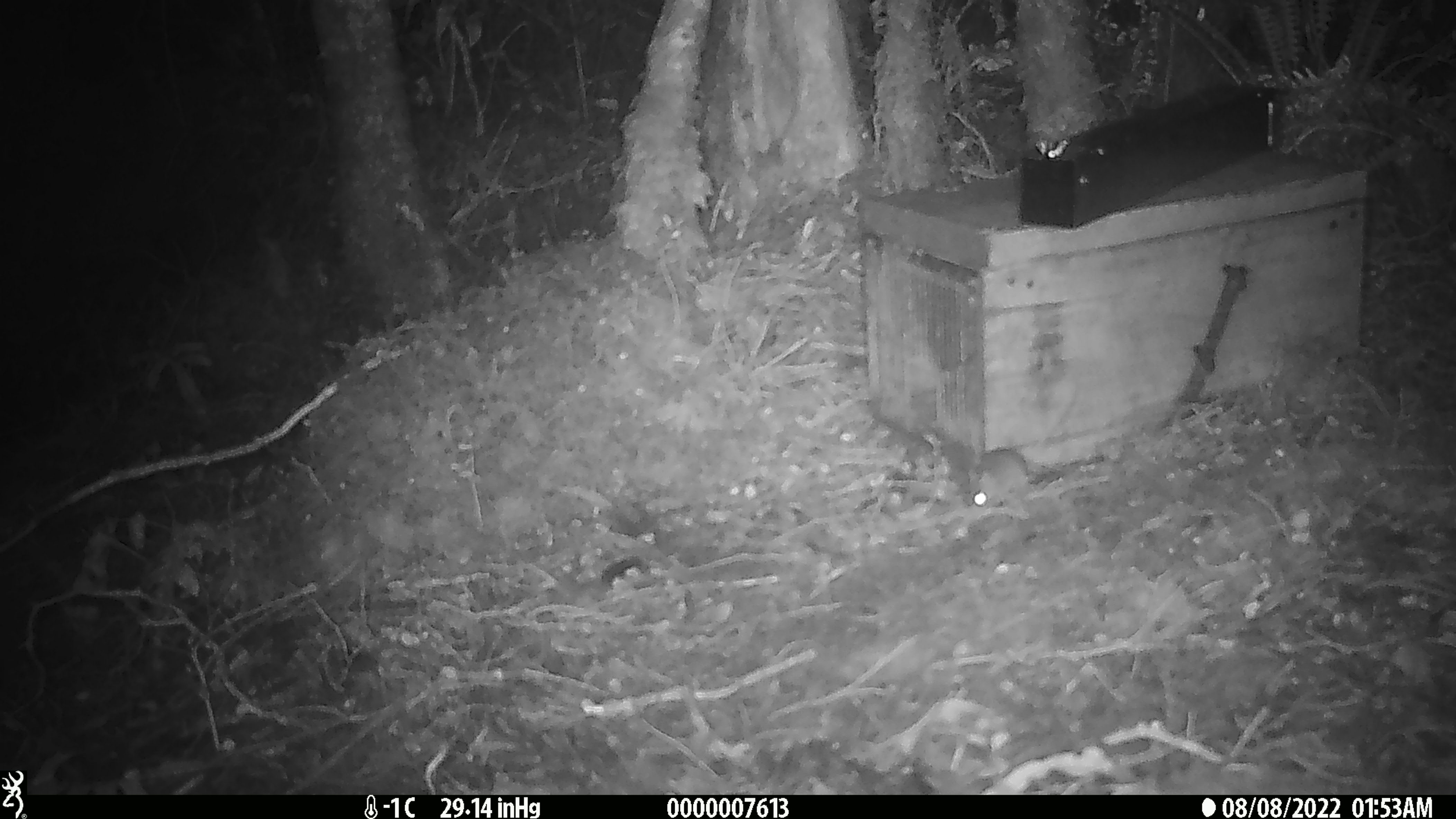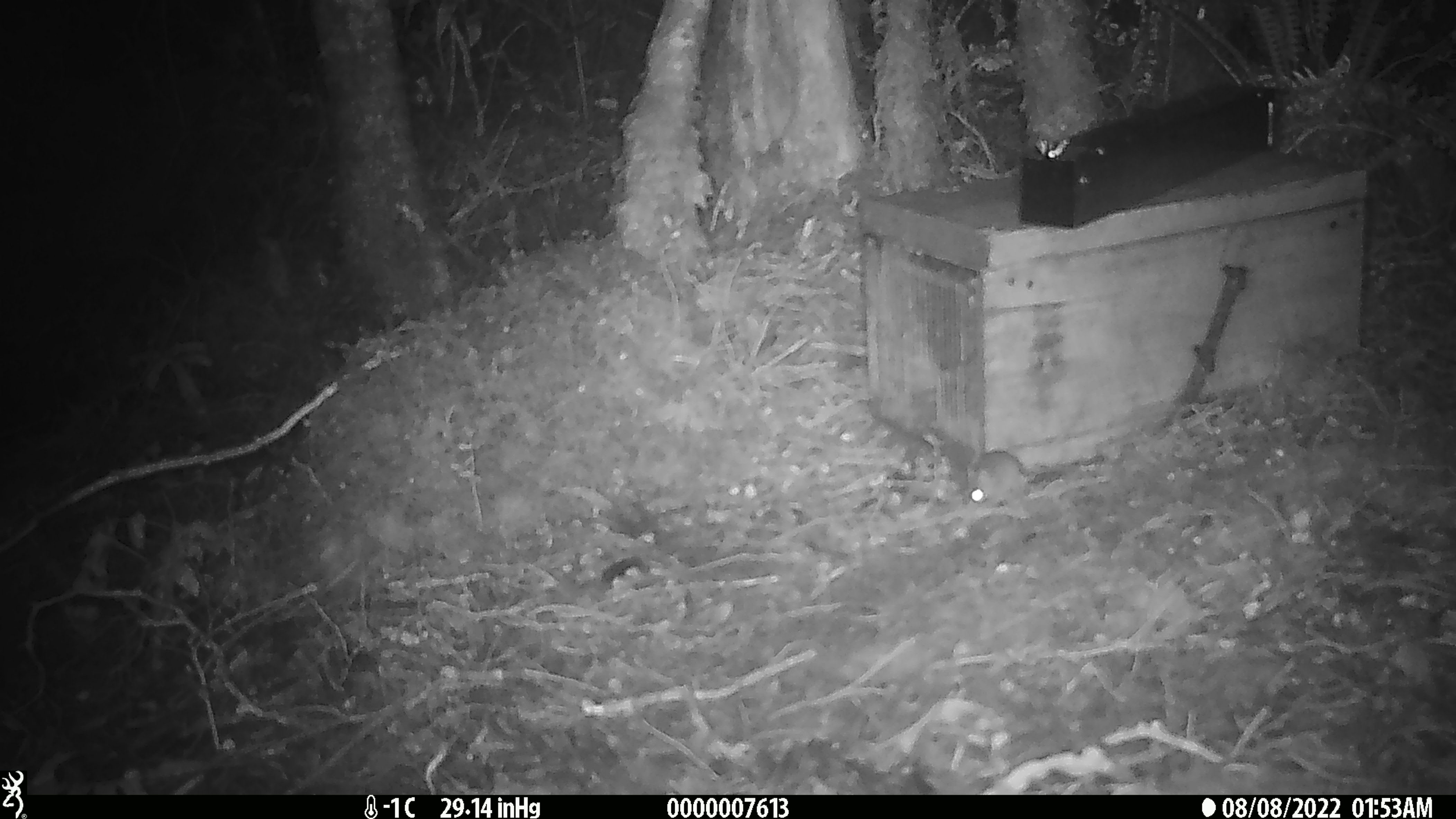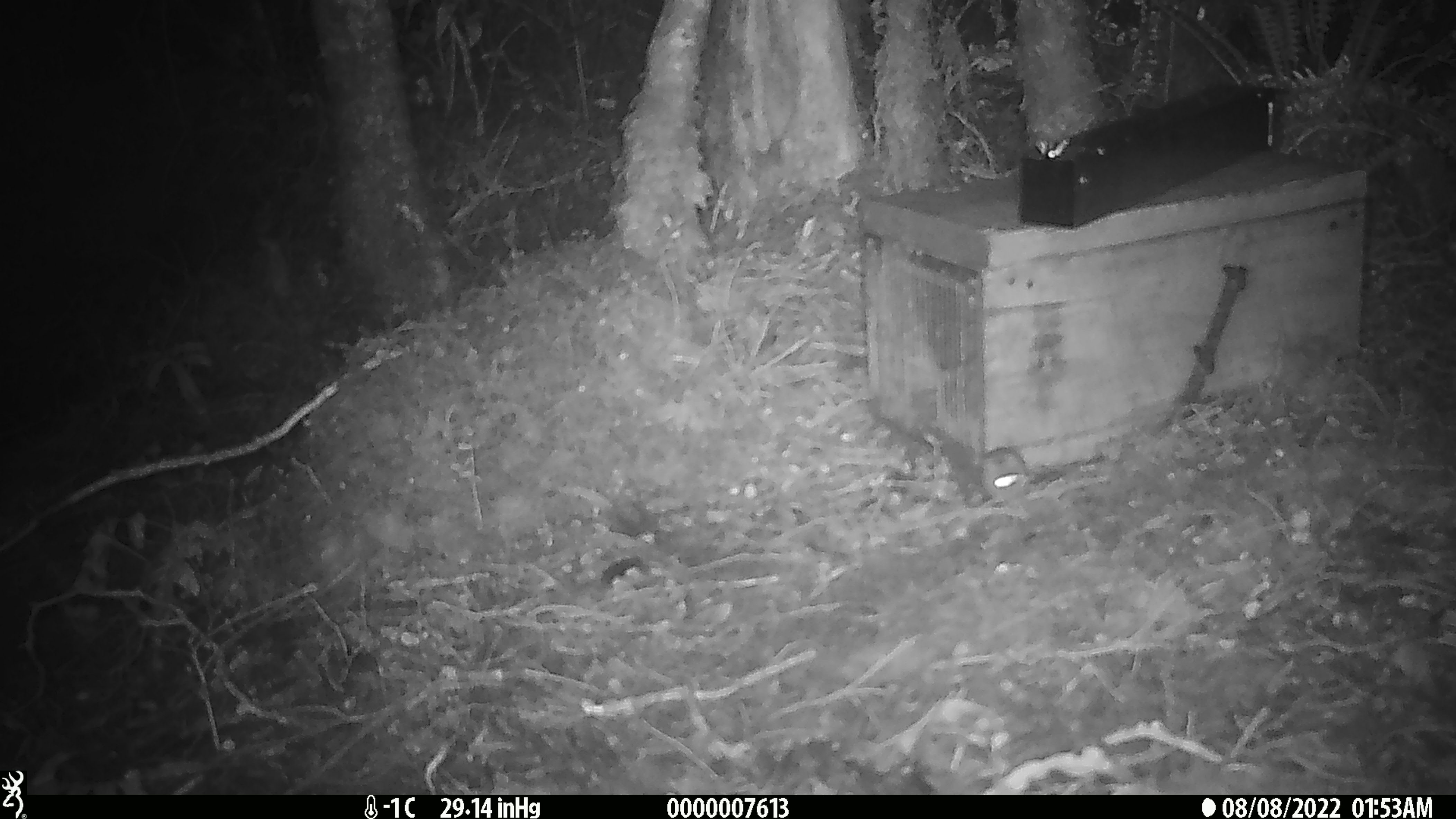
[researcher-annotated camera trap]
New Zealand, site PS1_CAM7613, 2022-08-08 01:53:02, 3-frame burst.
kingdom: Animalia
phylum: Chordata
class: Mammalia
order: Rodentia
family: Muridae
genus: Mus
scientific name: Mus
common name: mouse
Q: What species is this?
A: Mouse (Mus).